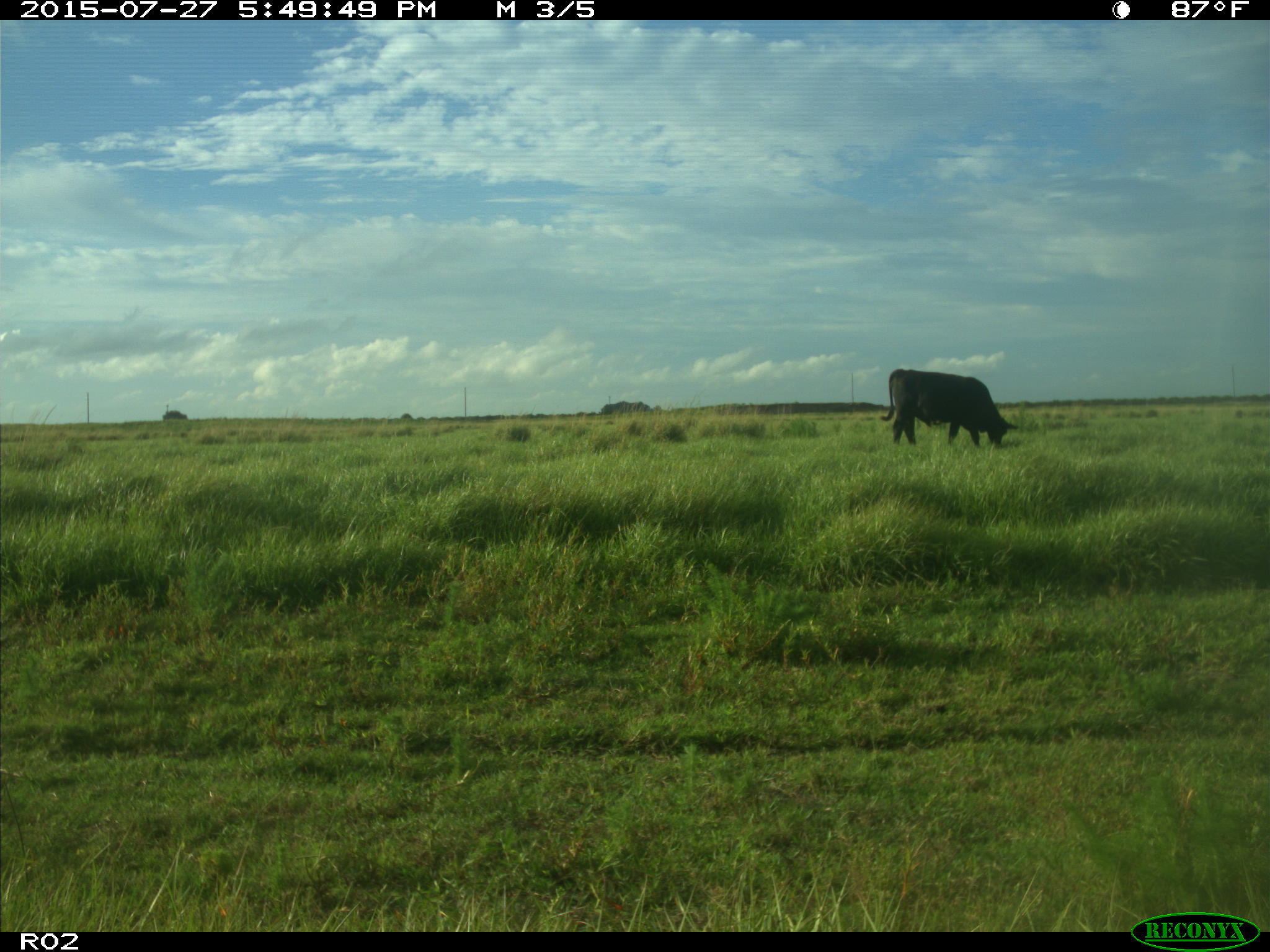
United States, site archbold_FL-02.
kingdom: Animalia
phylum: Chordata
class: Mammalia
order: Artiodactyla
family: Bovidae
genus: Bos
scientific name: Bos taurus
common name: domestic cow